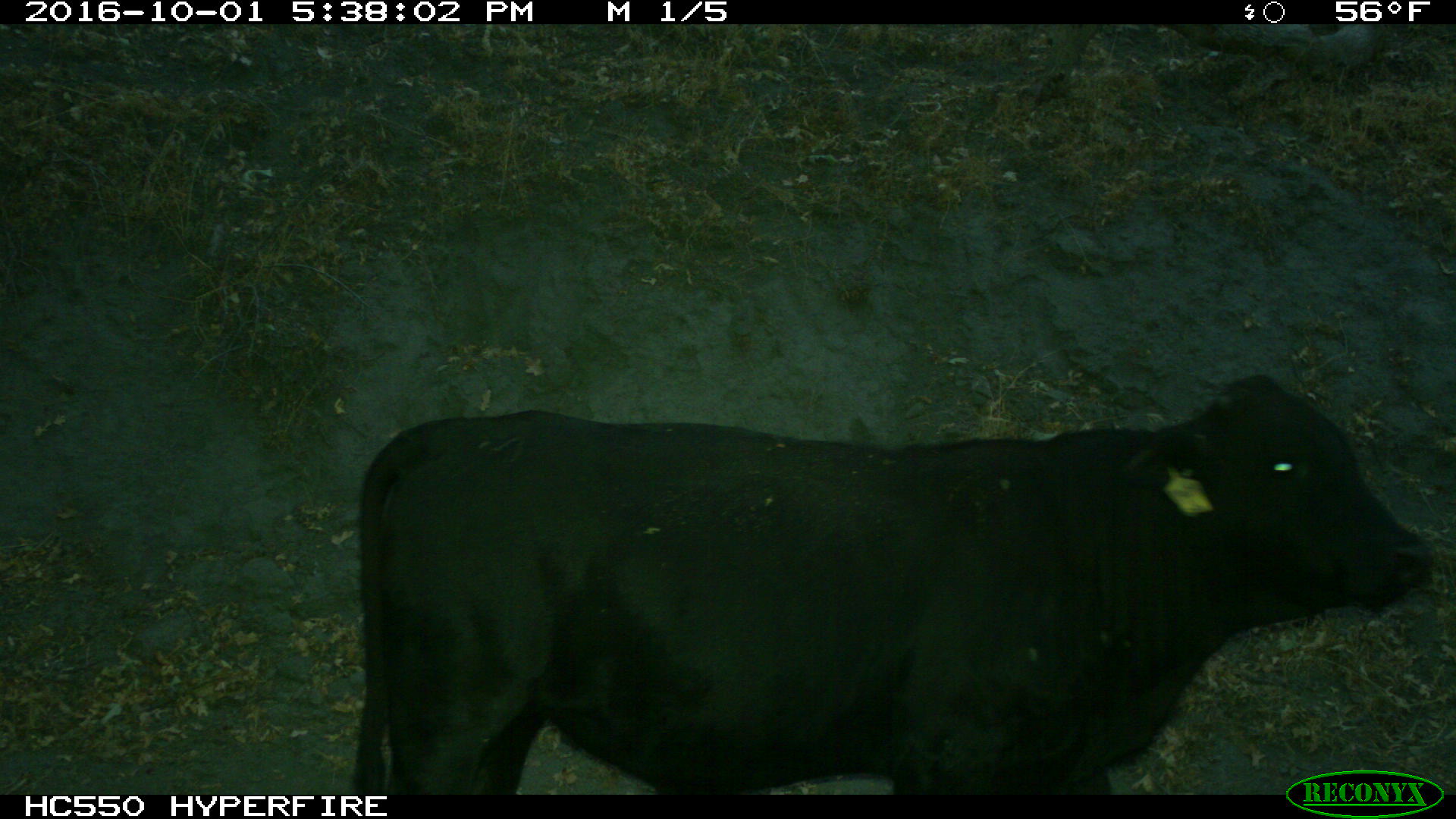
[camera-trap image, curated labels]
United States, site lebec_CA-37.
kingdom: Animalia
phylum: Chordata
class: Mammalia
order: Artiodactyla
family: Bovidae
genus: Bos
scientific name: Bos taurus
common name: domestic cow